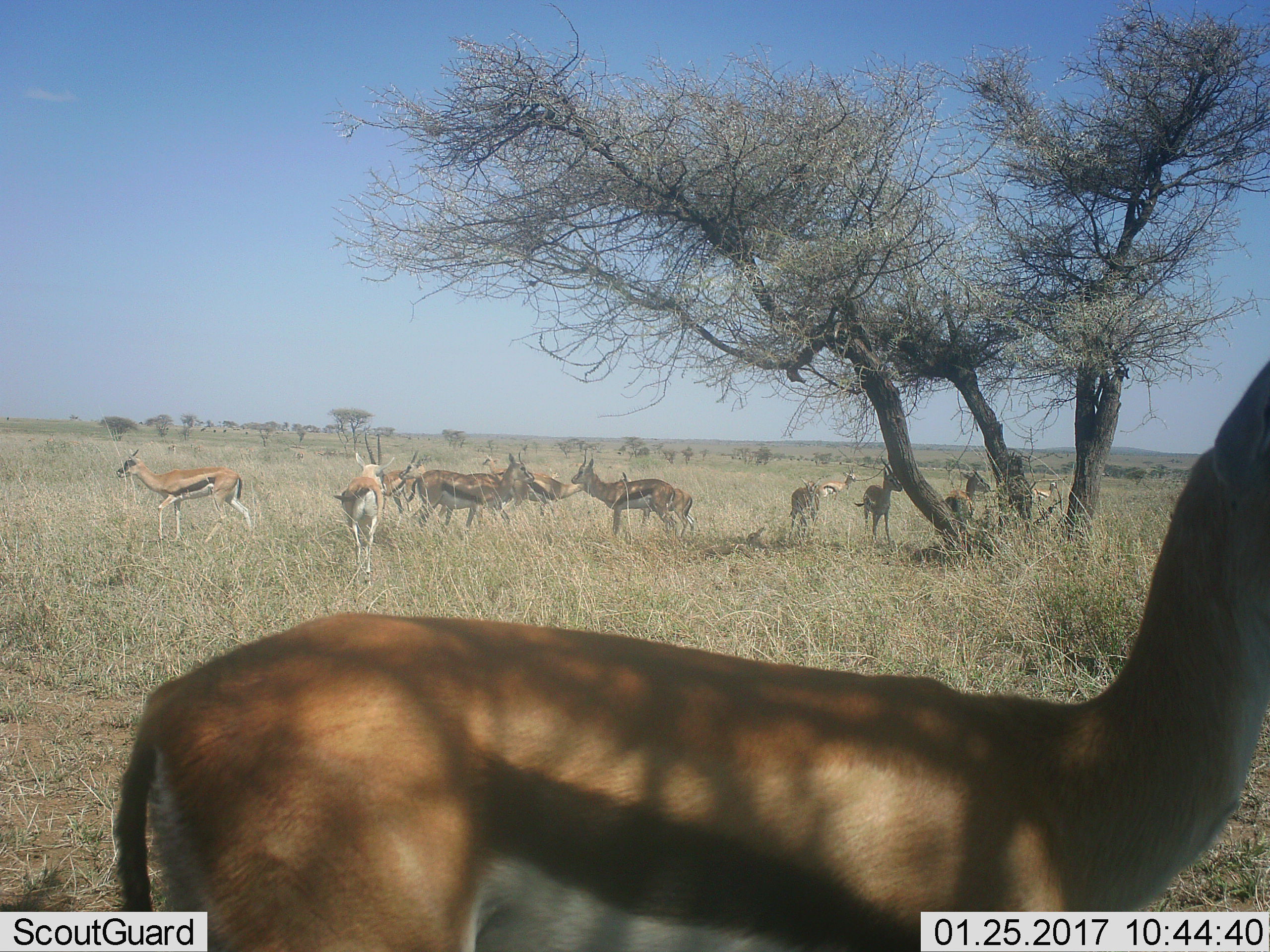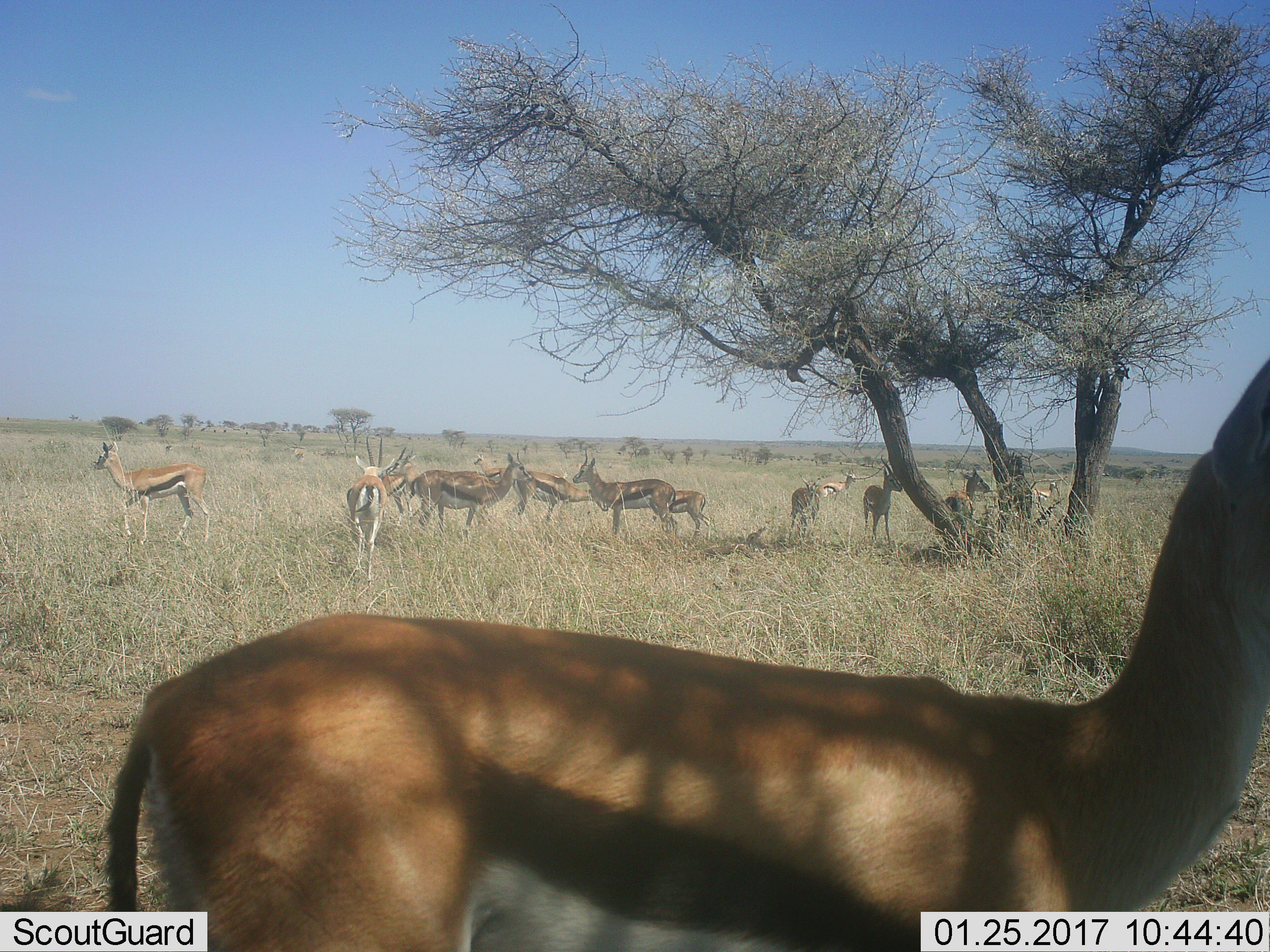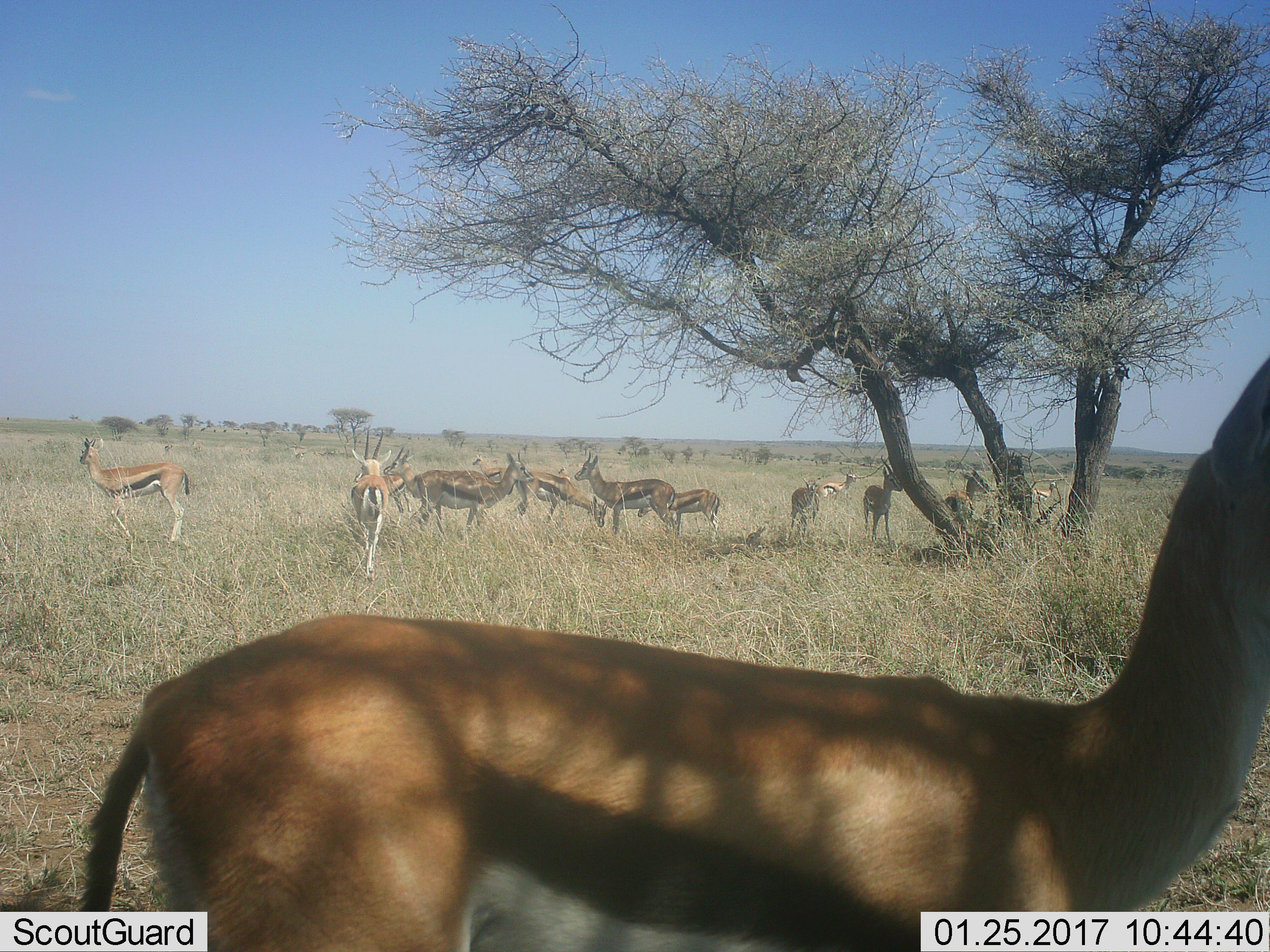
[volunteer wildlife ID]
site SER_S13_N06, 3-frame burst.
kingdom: Animalia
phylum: Chordata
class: Mammalia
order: Artiodactyla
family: Bovidae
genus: Eudorcas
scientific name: Eudorcas thomsonii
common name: thomson's gazelle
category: gazellethomsons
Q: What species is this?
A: Gazellethomsons (thomson's gazelle) (Eudorcas thomsonii).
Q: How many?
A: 11-50.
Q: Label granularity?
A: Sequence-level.